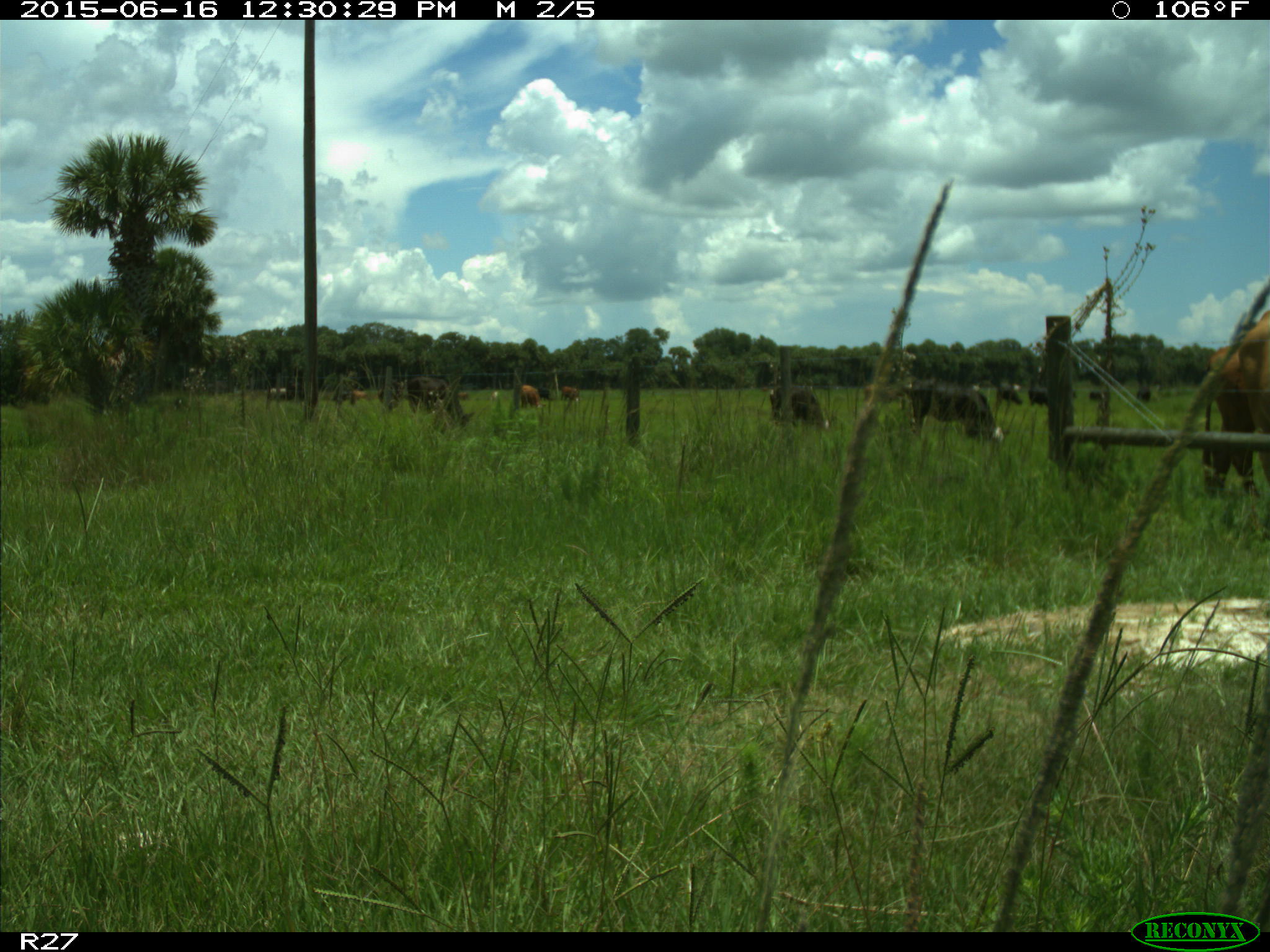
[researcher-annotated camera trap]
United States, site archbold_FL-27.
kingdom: Animalia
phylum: Chordata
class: Mammalia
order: Artiodactyla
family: Bovidae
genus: Bos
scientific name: Bos taurus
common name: domestic cow